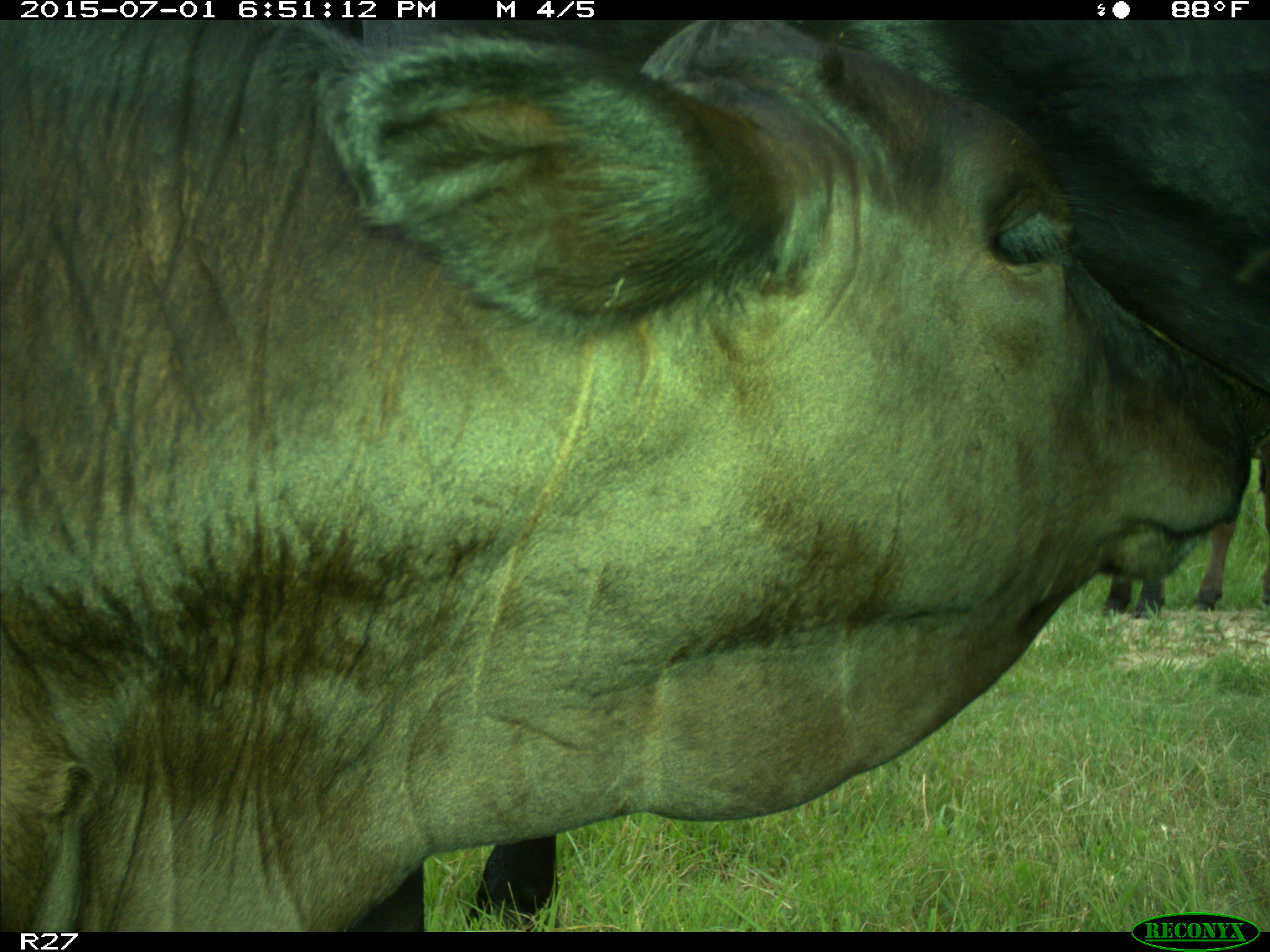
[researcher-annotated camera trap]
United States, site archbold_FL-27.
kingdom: Animalia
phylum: Chordata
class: Mammalia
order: Artiodactyla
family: Bovidae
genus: Bos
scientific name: Bos taurus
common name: domestic cow